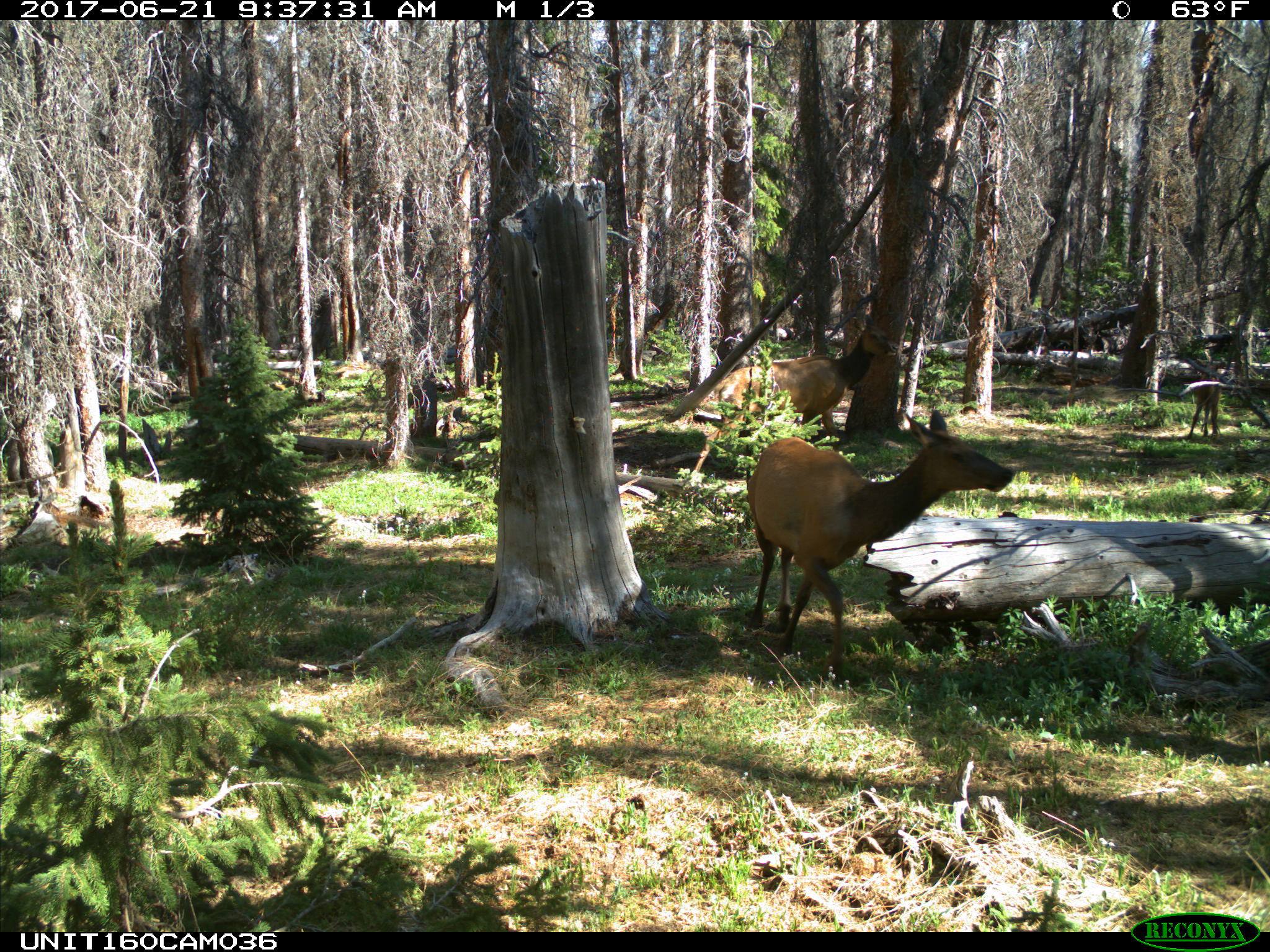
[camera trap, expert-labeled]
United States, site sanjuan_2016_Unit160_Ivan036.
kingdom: Animalia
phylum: Chordata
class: Mammalia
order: Artiodactyla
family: Cervidae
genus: Cervus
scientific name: Cervus elaphus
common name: red deer